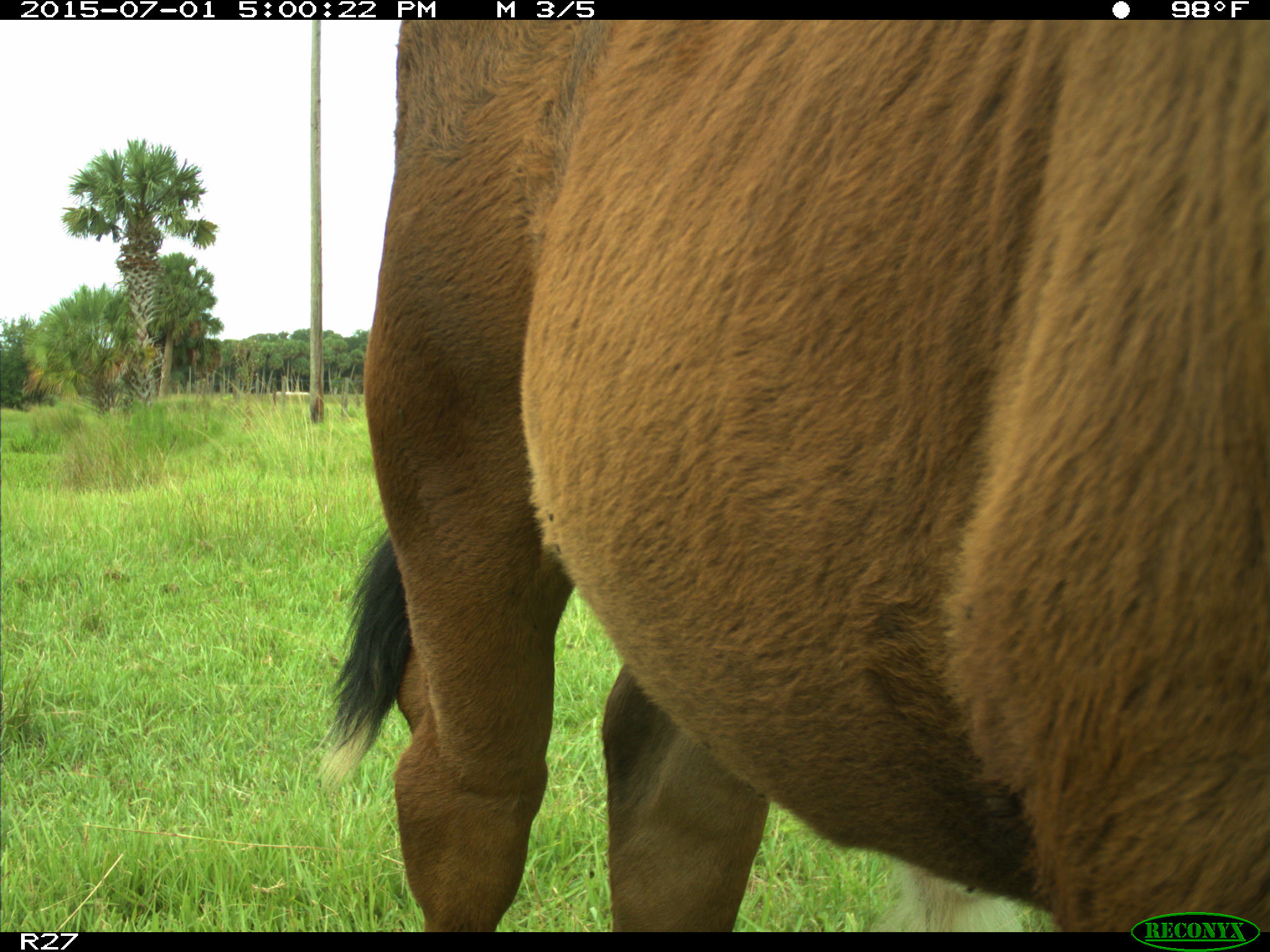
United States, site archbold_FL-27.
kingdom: Animalia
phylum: Chordata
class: Mammalia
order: Artiodactyla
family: Bovidae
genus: Bos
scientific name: Bos taurus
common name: domestic cow